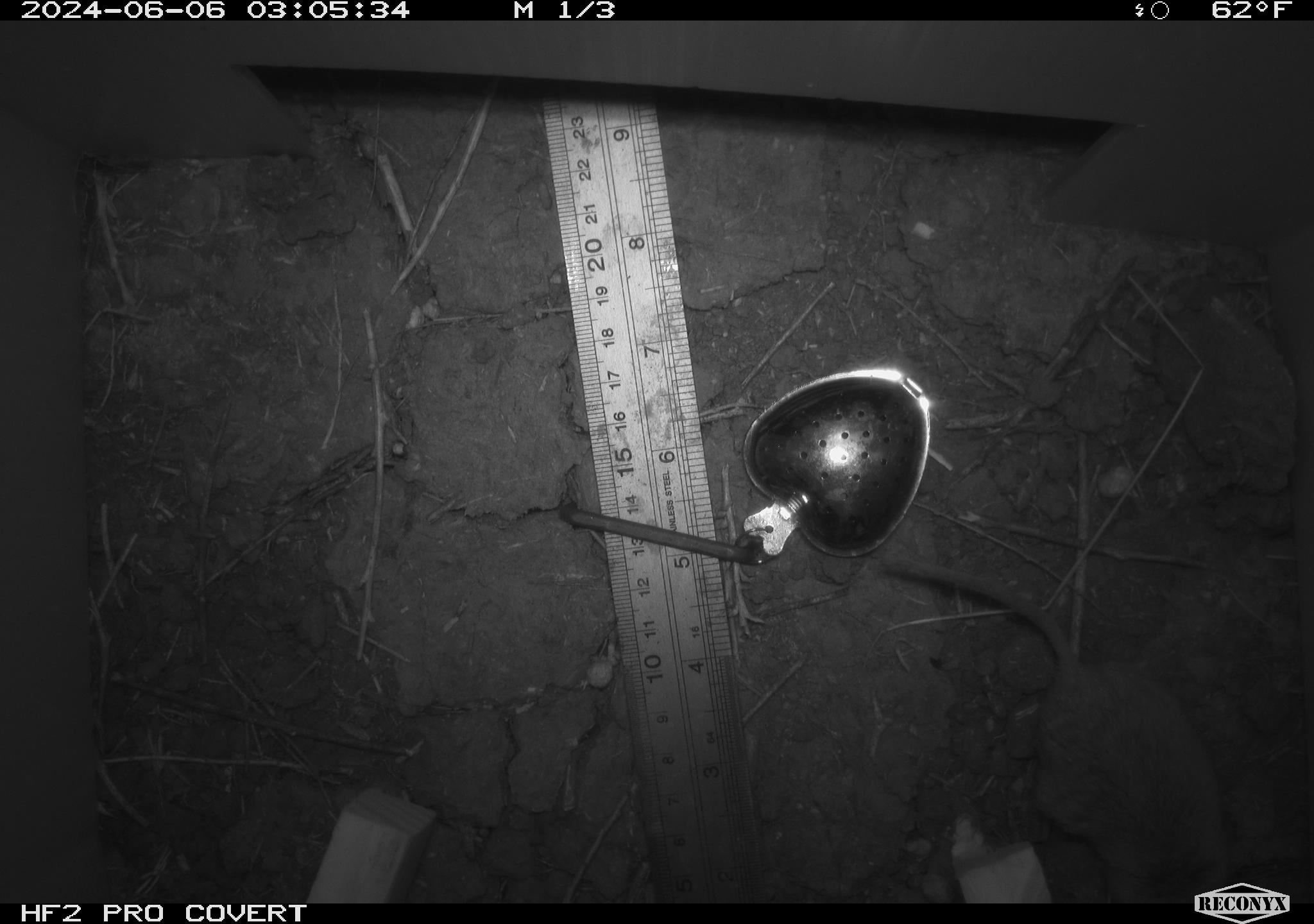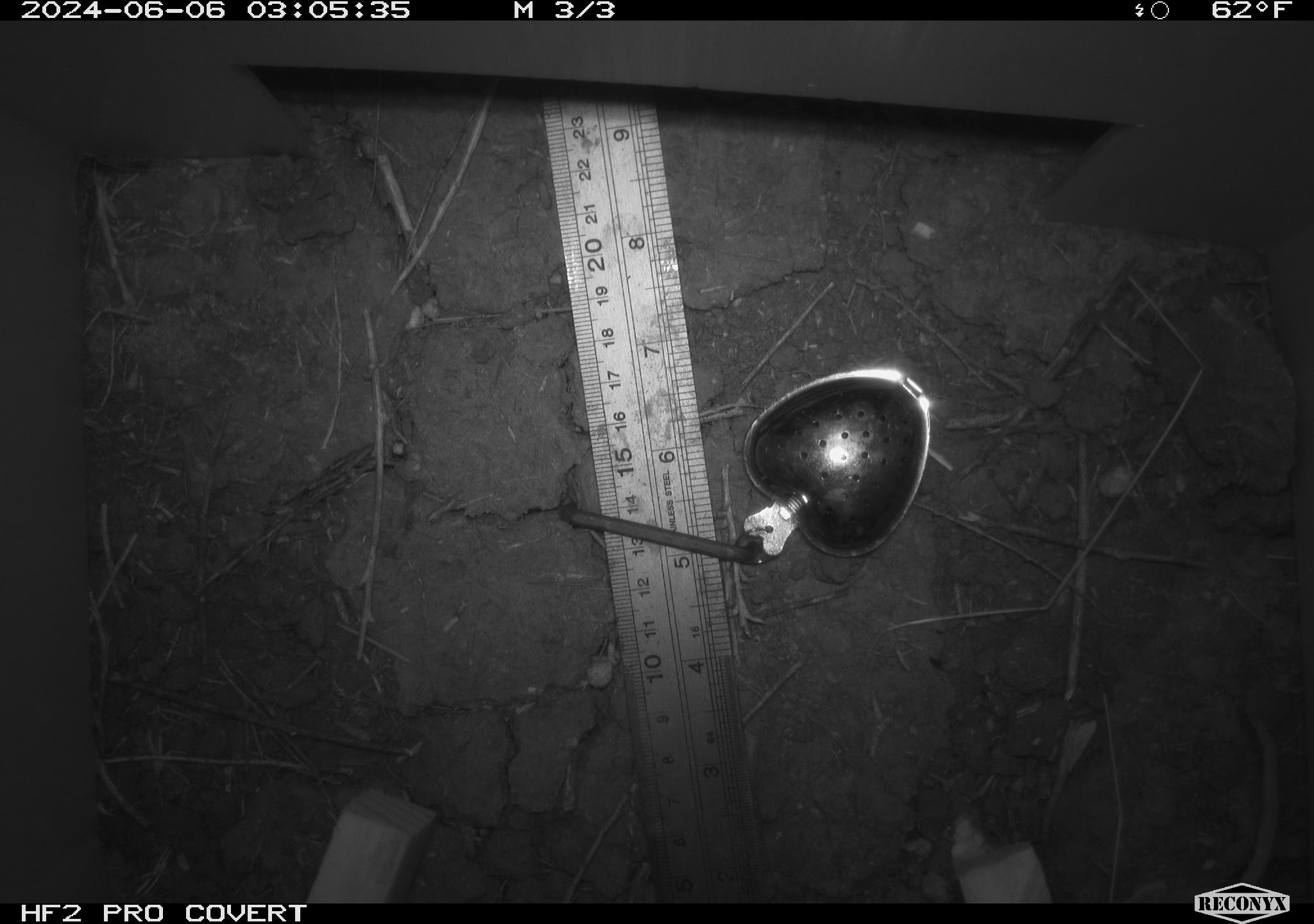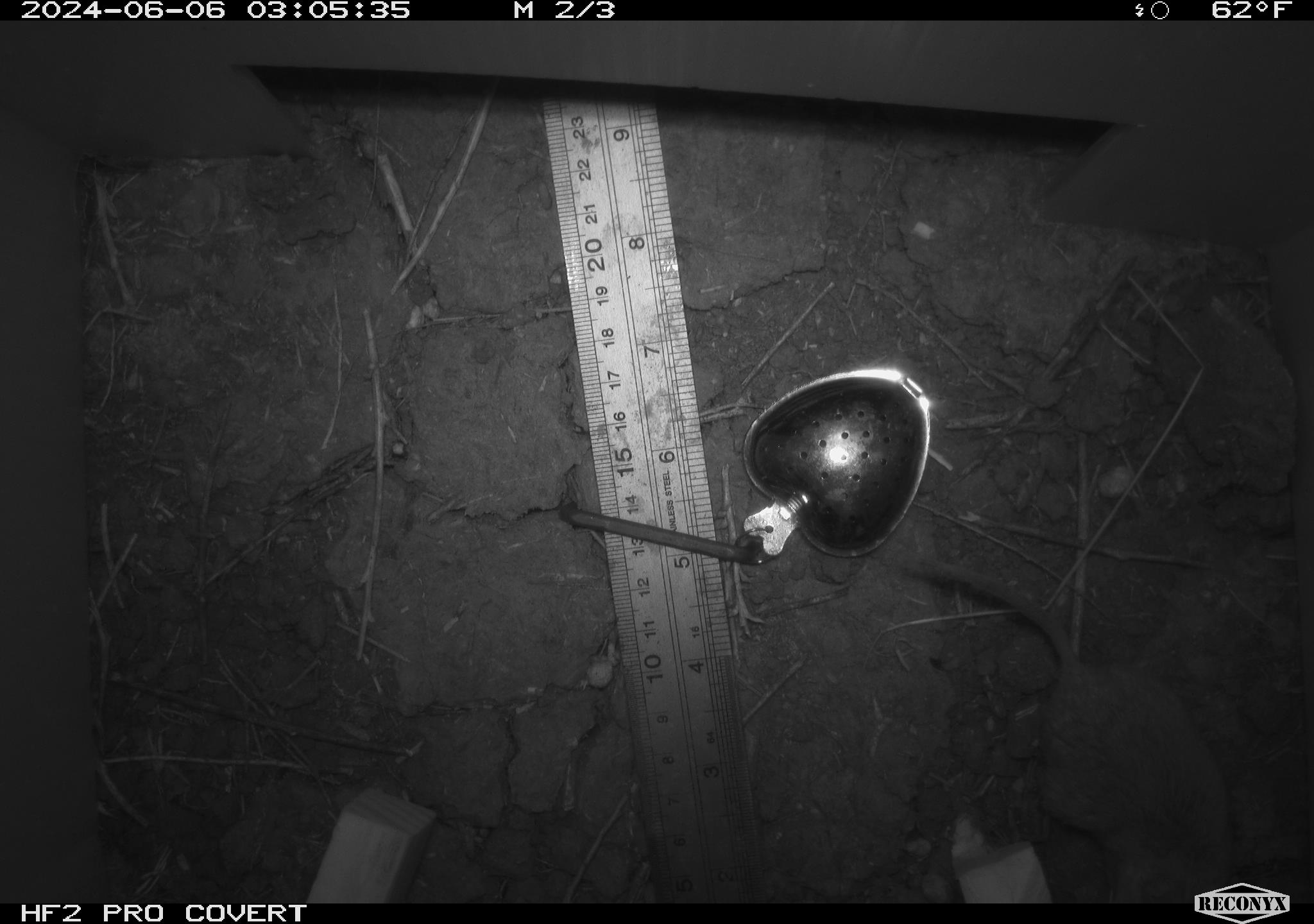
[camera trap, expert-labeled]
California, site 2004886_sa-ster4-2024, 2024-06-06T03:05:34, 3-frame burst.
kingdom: Animalia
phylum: Chordata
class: Mammalia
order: Rodentia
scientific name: Rodentia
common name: mouse species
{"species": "mouse species (Rodentia)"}